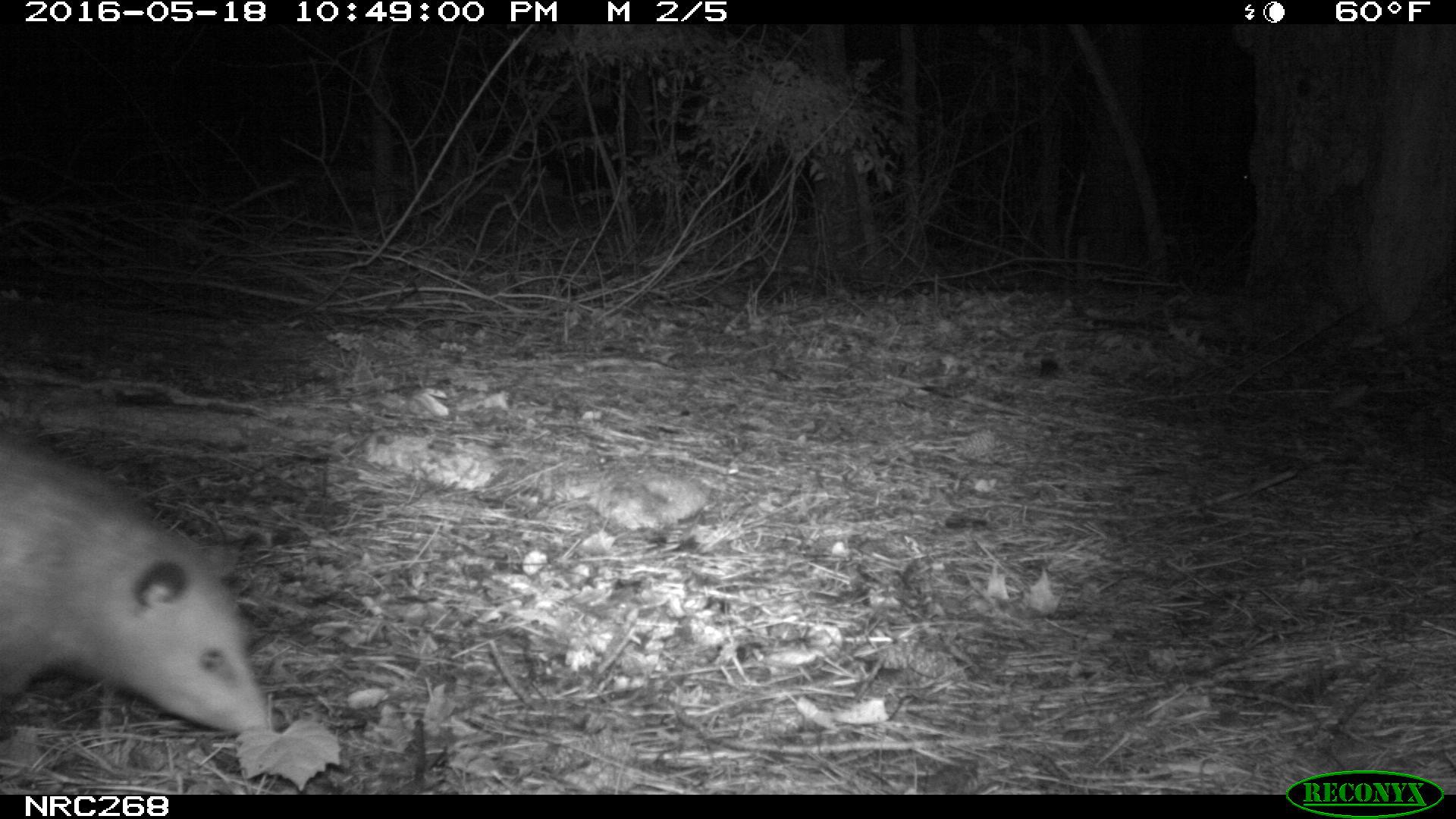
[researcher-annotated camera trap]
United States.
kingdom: Animalia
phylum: Chordata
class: Mammalia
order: Didelphimorphia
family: Didelphidae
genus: Didelphis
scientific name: Didelphis virginiana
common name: virginia opossum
Virginia Opossum (Didelphis virginiana).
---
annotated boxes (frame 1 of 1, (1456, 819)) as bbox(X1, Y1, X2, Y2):
Virginia Opossum: bbox(0, 418, 278, 773)